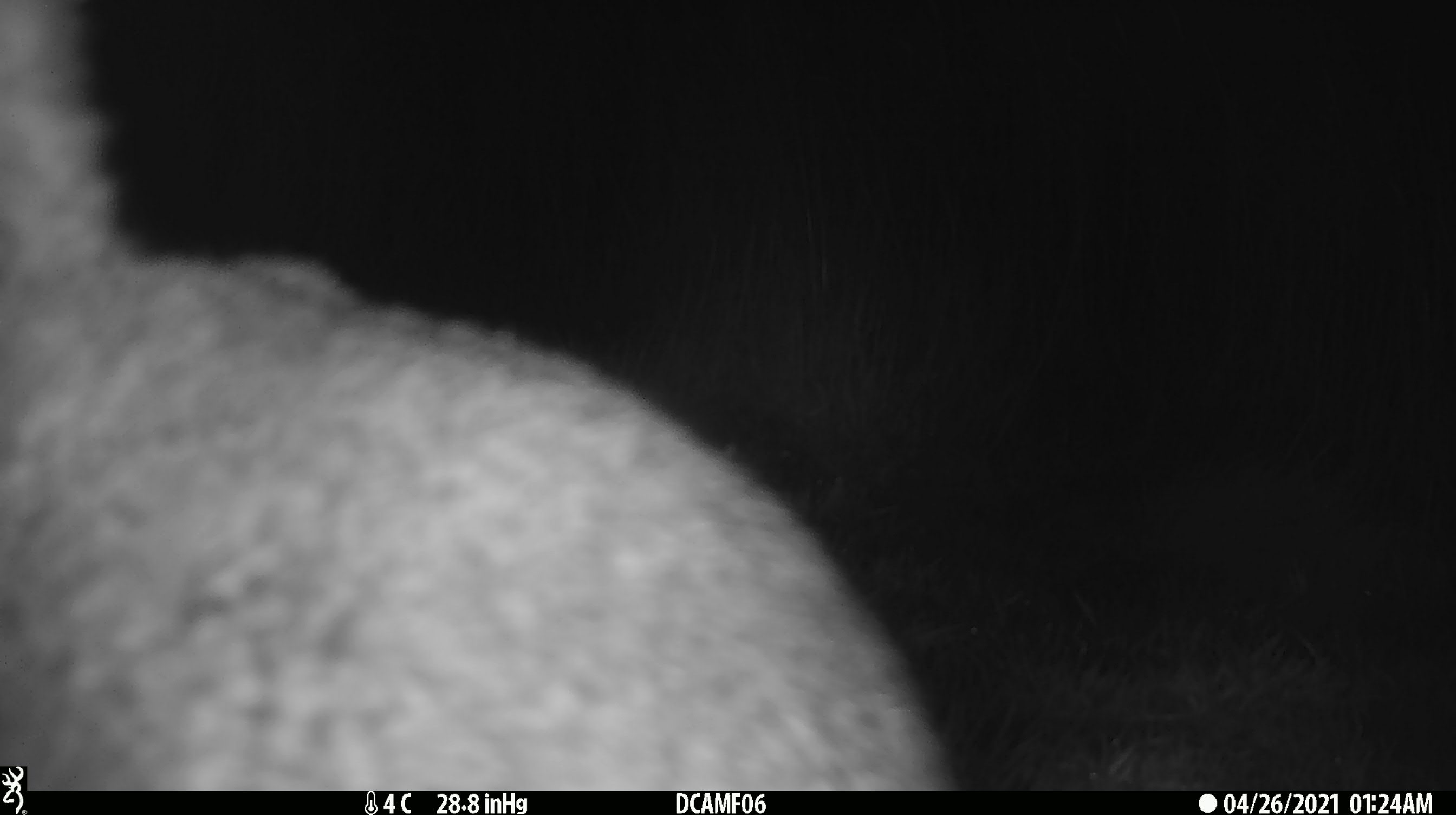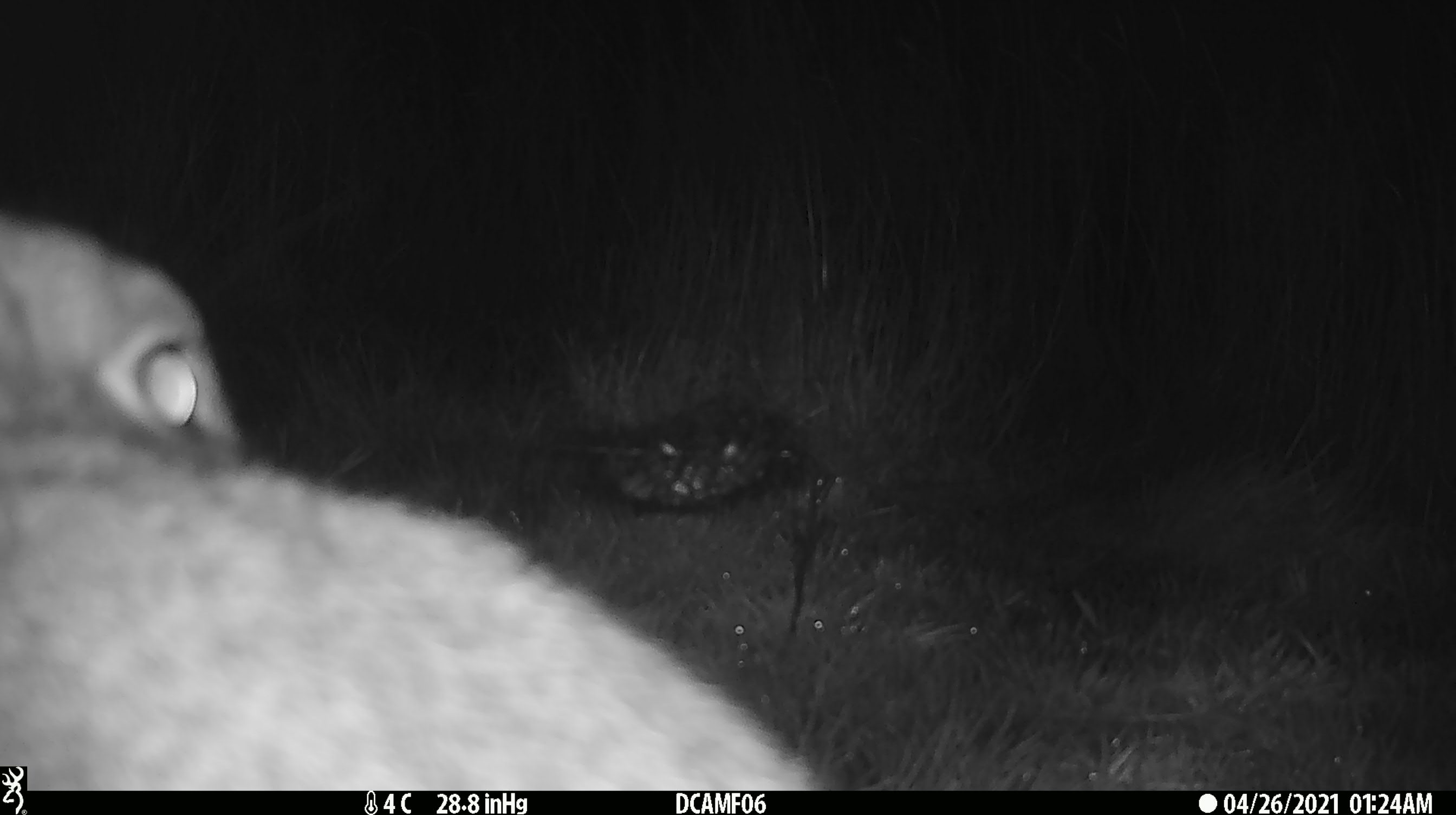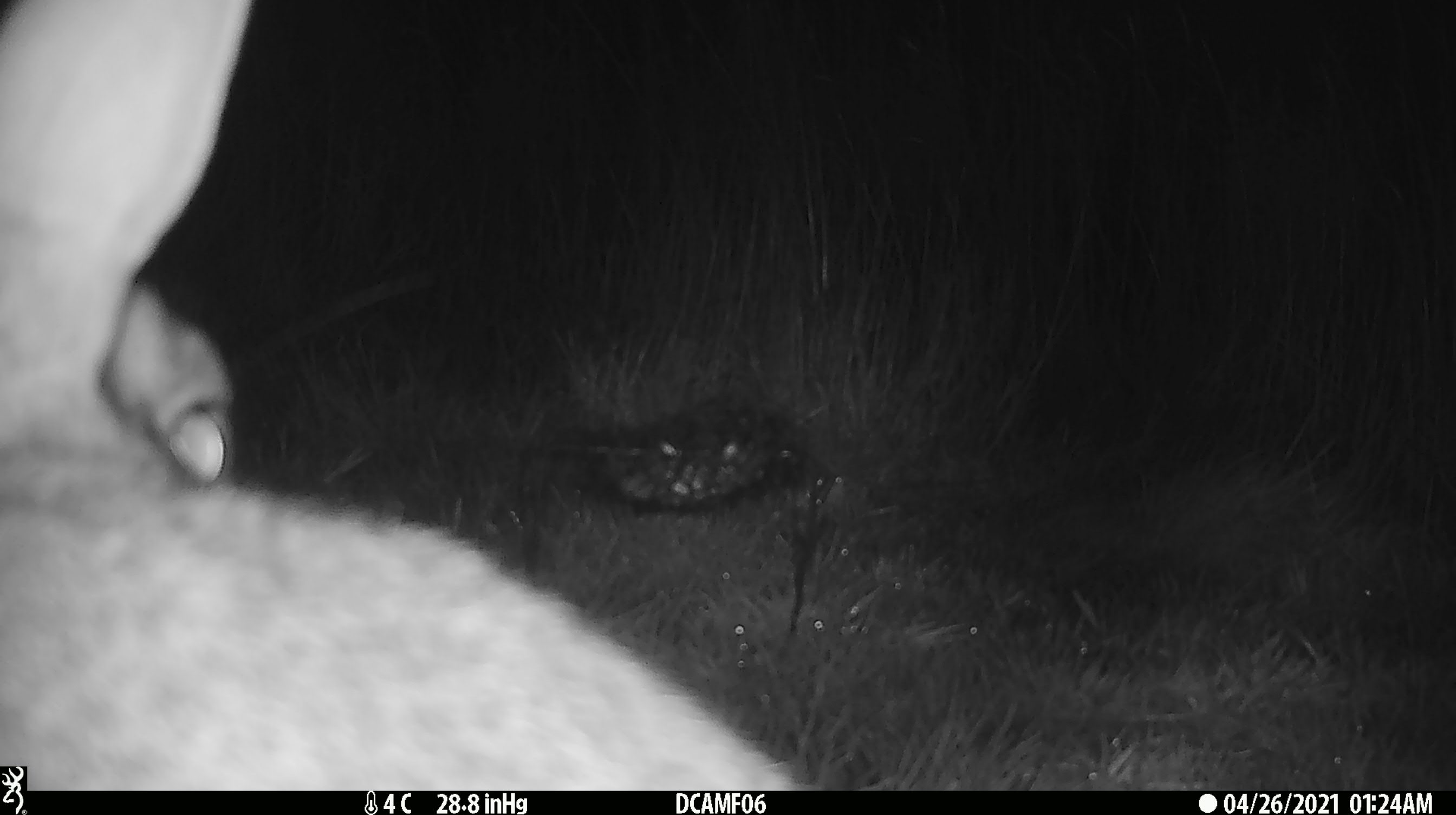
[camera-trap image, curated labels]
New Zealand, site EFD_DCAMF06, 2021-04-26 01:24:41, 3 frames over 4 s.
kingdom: Animalia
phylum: Chordata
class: Mammalia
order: Lagomorpha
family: Leporidae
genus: Lepus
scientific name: Lepus europaeus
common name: brown hare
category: hare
Hare (brown hare) (Lepus europaeus).